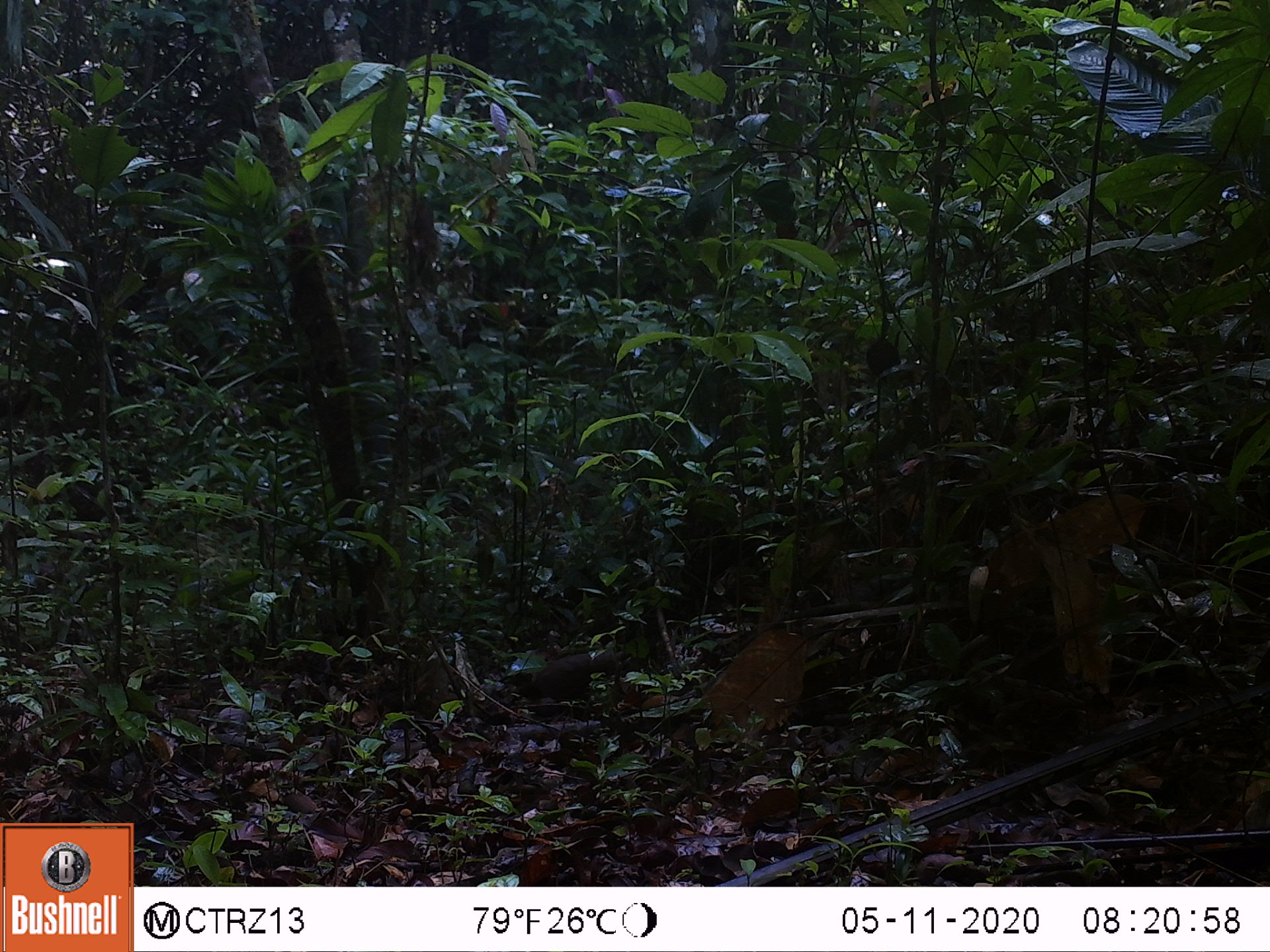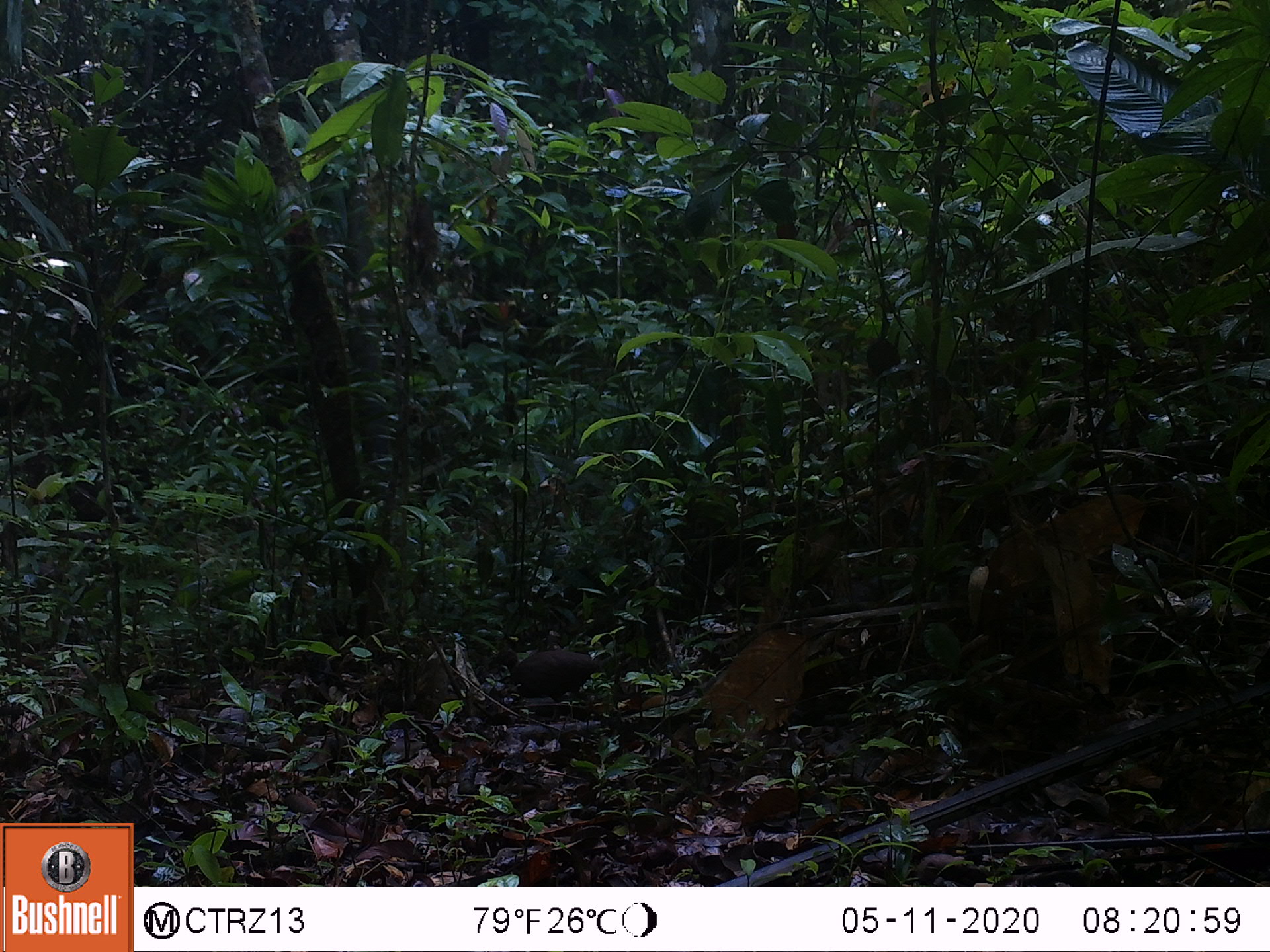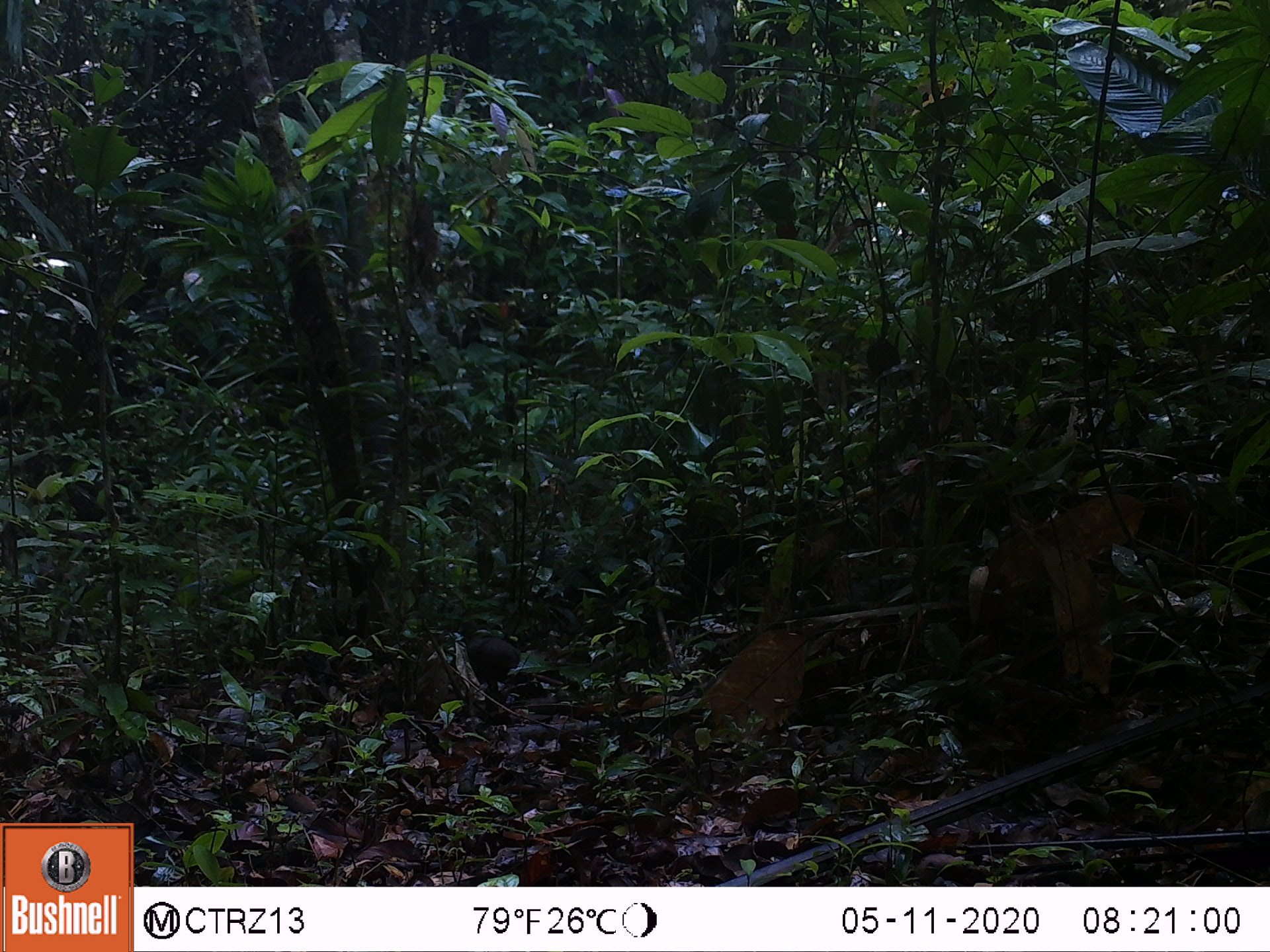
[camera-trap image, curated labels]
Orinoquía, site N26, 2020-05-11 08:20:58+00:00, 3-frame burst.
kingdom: Animalia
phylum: Chordata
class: Aves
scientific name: Aves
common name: bird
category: unknown bird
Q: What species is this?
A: Unknown bird (bird) (Aves).